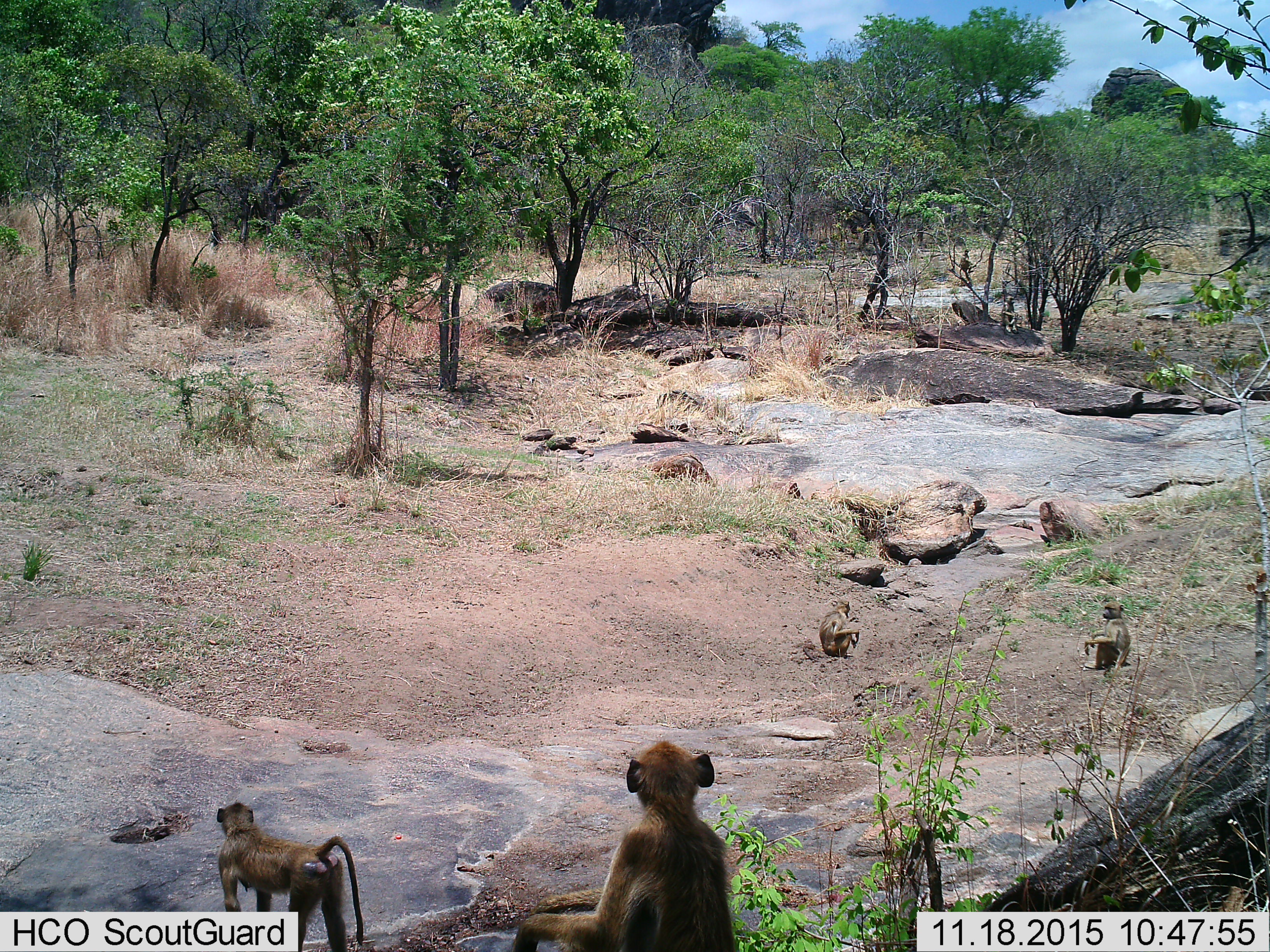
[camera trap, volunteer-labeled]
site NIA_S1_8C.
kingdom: Animalia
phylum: Chordata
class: Mammalia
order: Primates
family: Cercopithecidae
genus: Papio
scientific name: Papio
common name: baboon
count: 4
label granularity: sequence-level